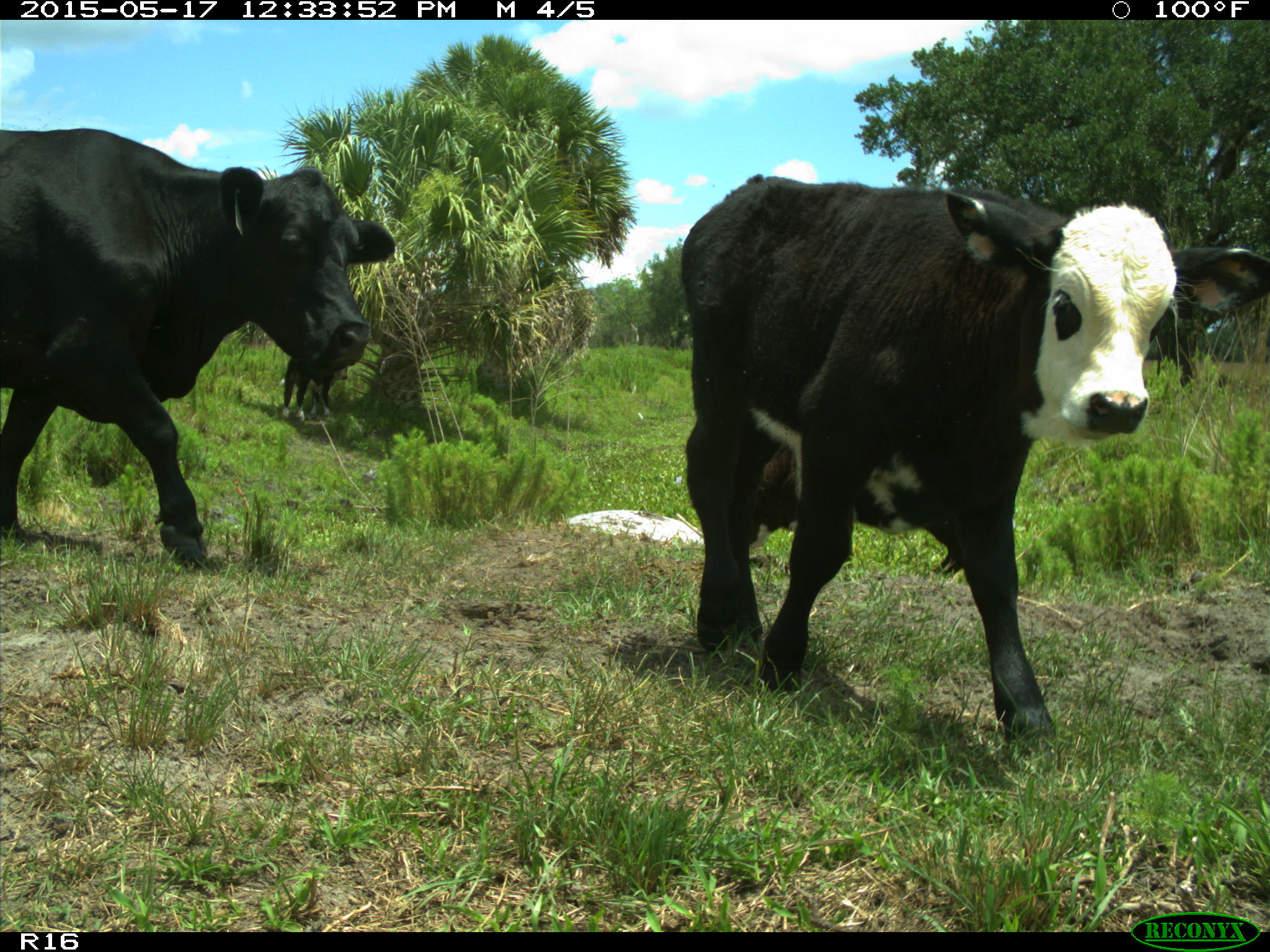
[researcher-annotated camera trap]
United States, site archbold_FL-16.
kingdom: Animalia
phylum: Chordata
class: Mammalia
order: Artiodactyla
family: Bovidae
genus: Bos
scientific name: Bos taurus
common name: domestic cow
Bos taurus (domestic cow).